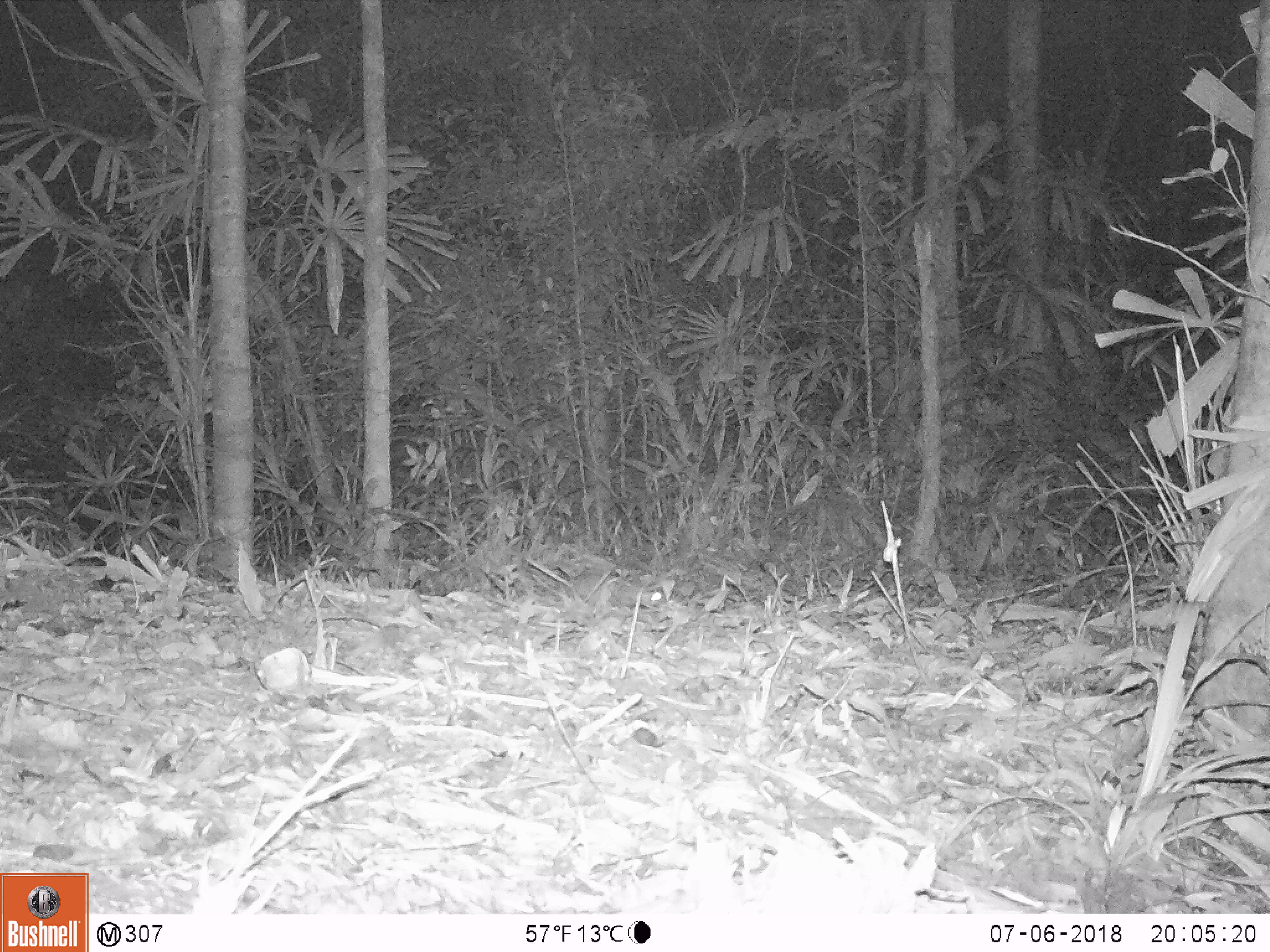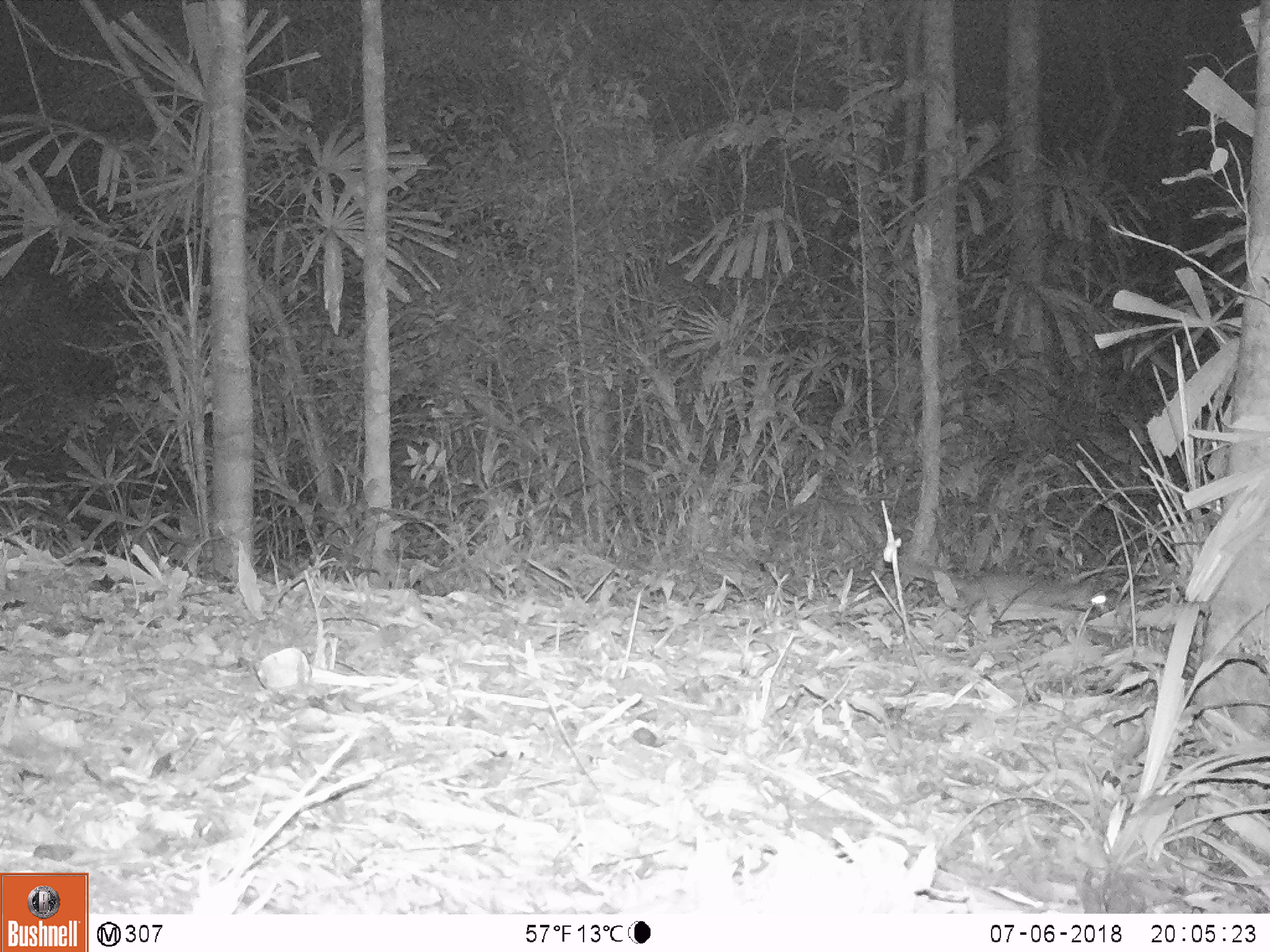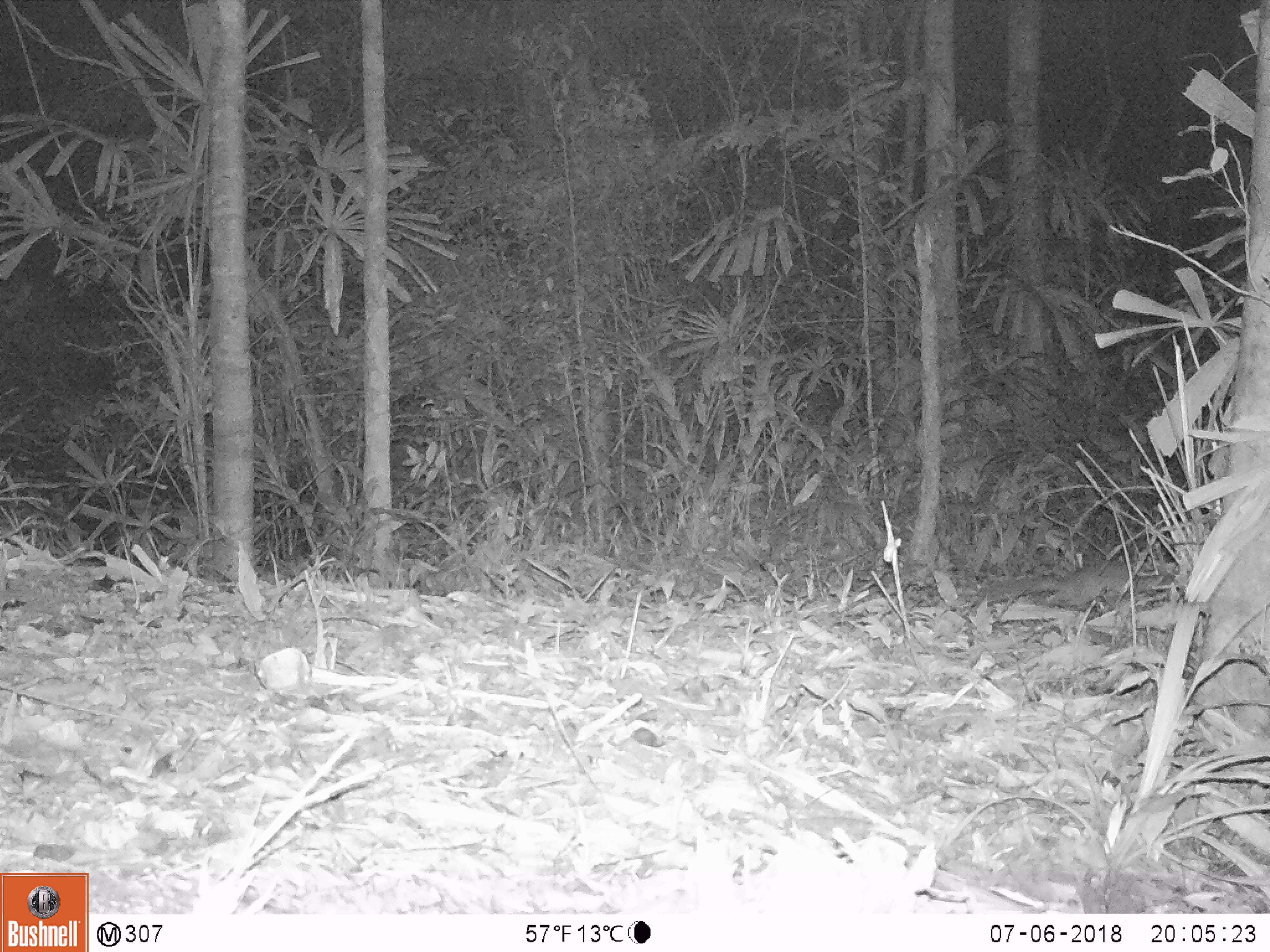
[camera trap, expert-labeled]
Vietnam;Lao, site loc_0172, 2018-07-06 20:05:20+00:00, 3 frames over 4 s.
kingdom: Animalia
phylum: Chordata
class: Mammalia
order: Carnivora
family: Mustelidae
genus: Melogale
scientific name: Melogale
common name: ferret badger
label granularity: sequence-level